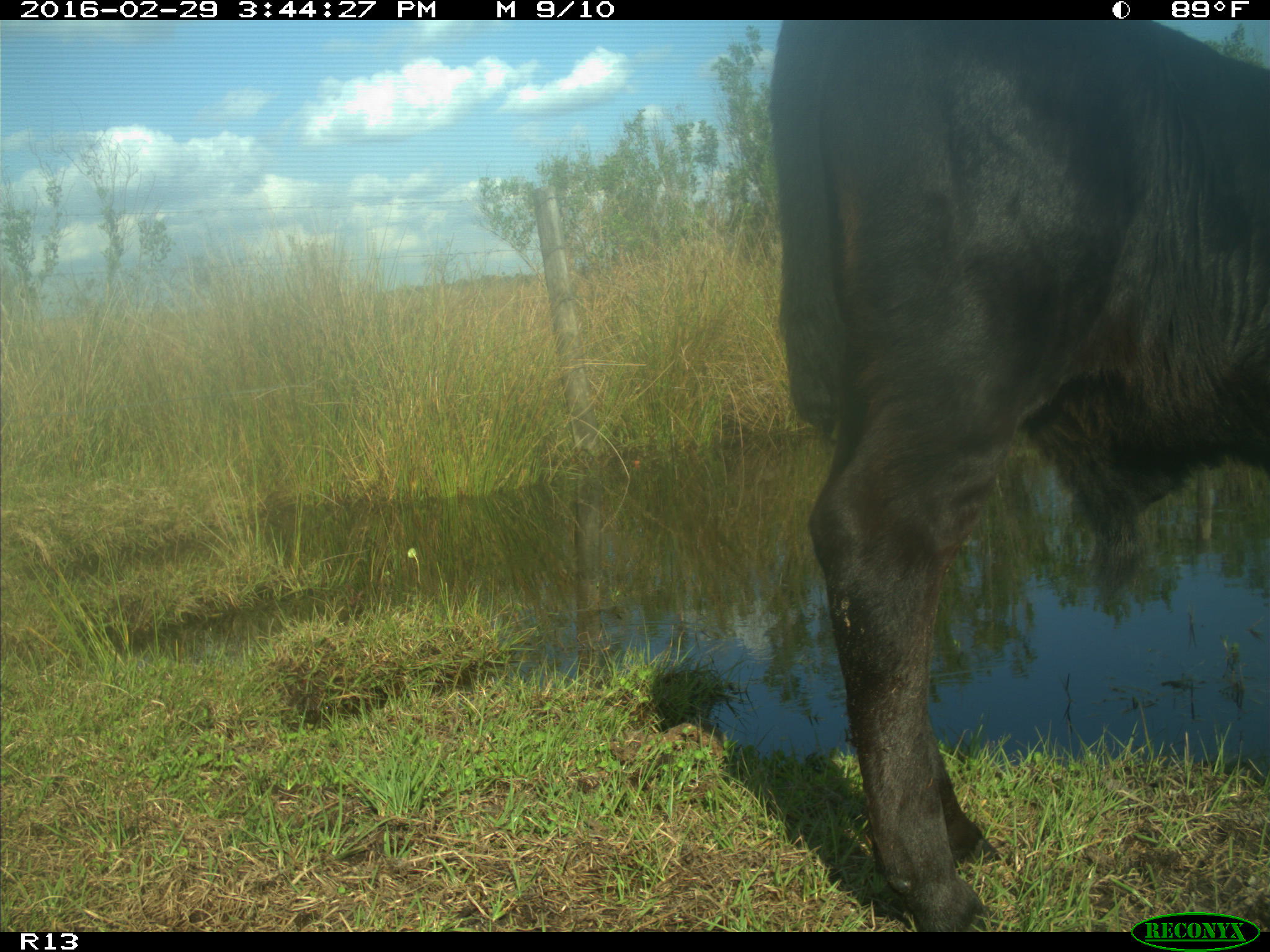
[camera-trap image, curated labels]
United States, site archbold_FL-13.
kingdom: Animalia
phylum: Chordata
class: Mammalia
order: Artiodactyla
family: Bovidae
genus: Bos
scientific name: Bos taurus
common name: domestic cow